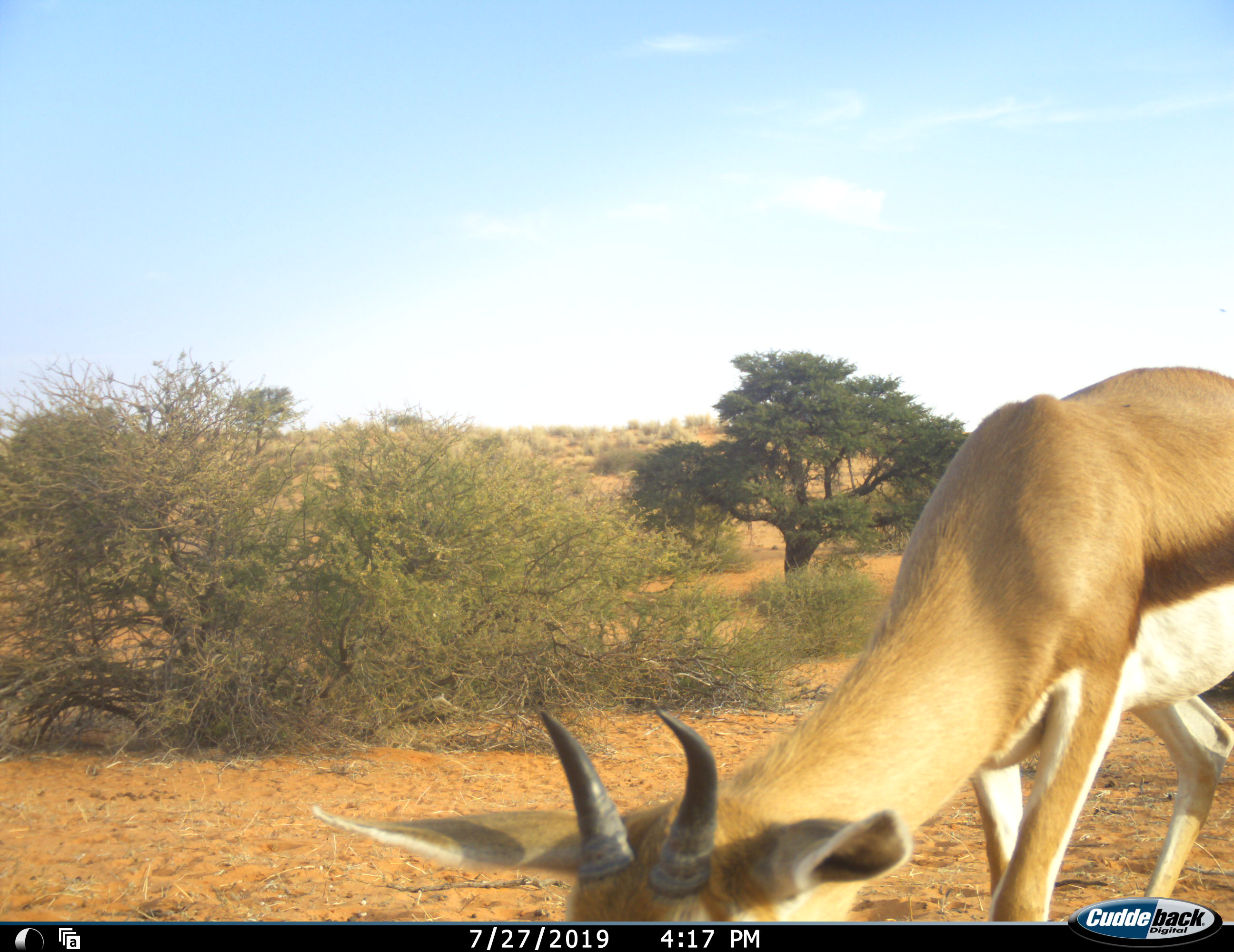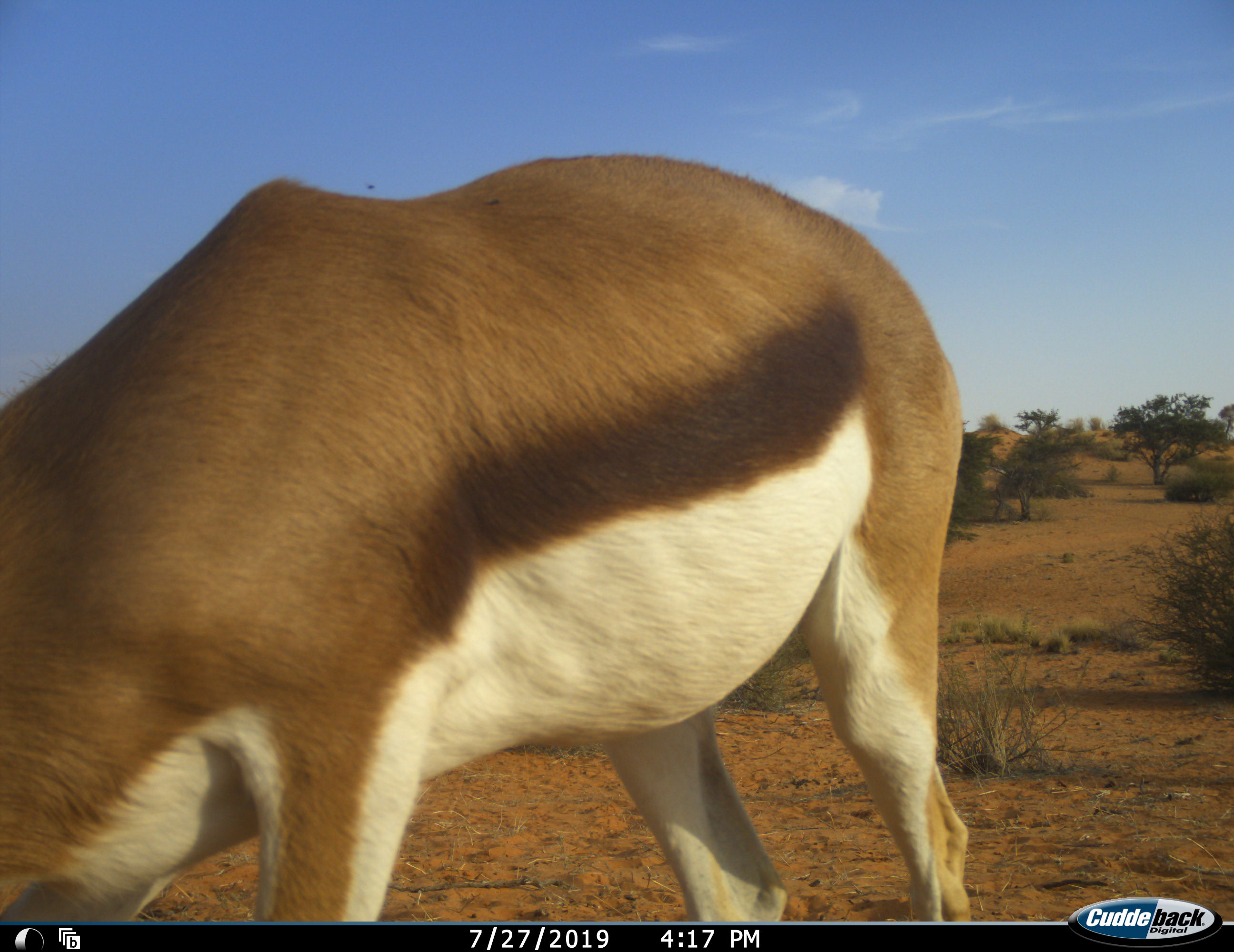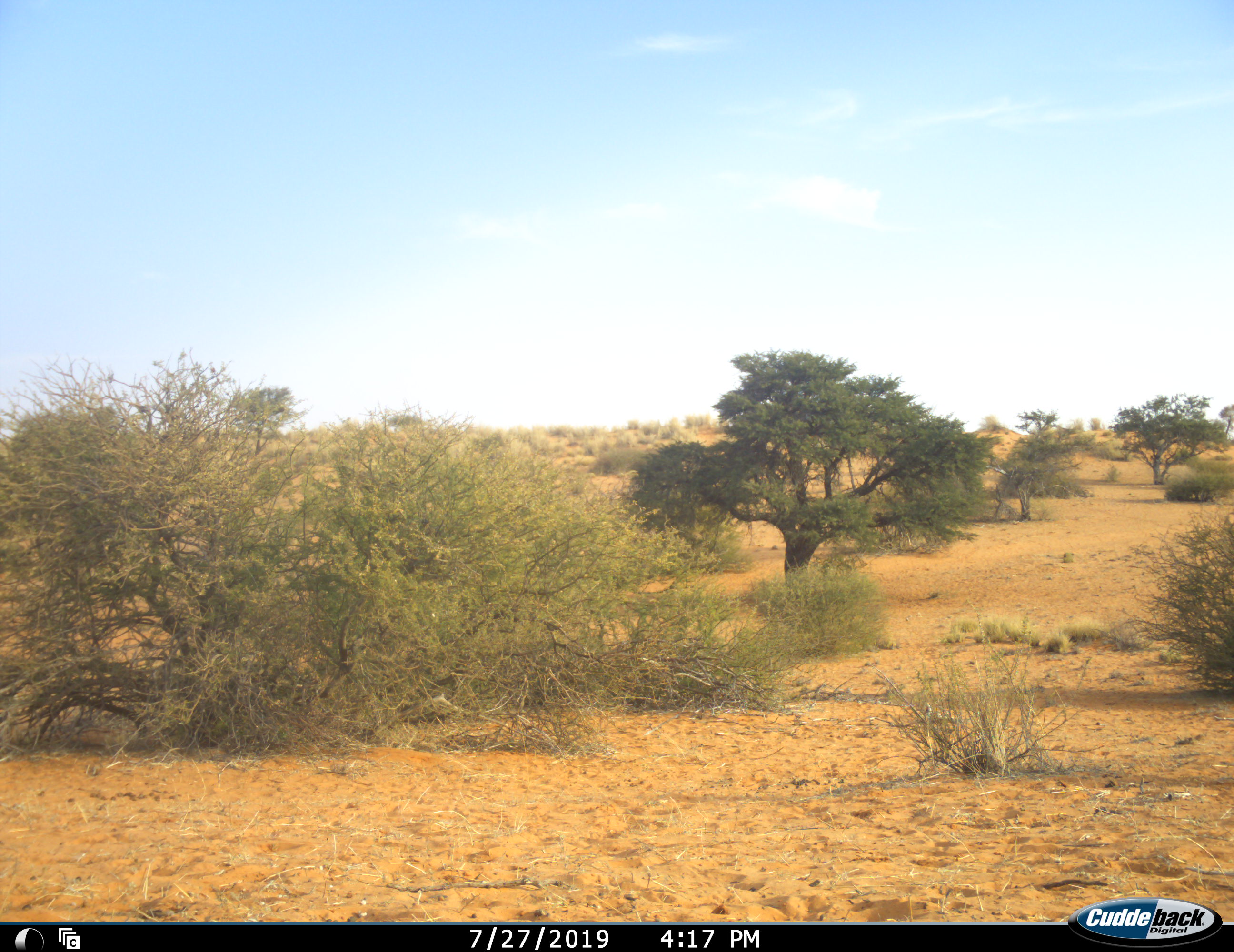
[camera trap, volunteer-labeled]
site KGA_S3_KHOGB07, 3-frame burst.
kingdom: Animalia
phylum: Chordata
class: Mammalia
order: Artiodactyla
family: Bovidae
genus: Antidorcas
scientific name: Antidorcas marsupialis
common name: springbok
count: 1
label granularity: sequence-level